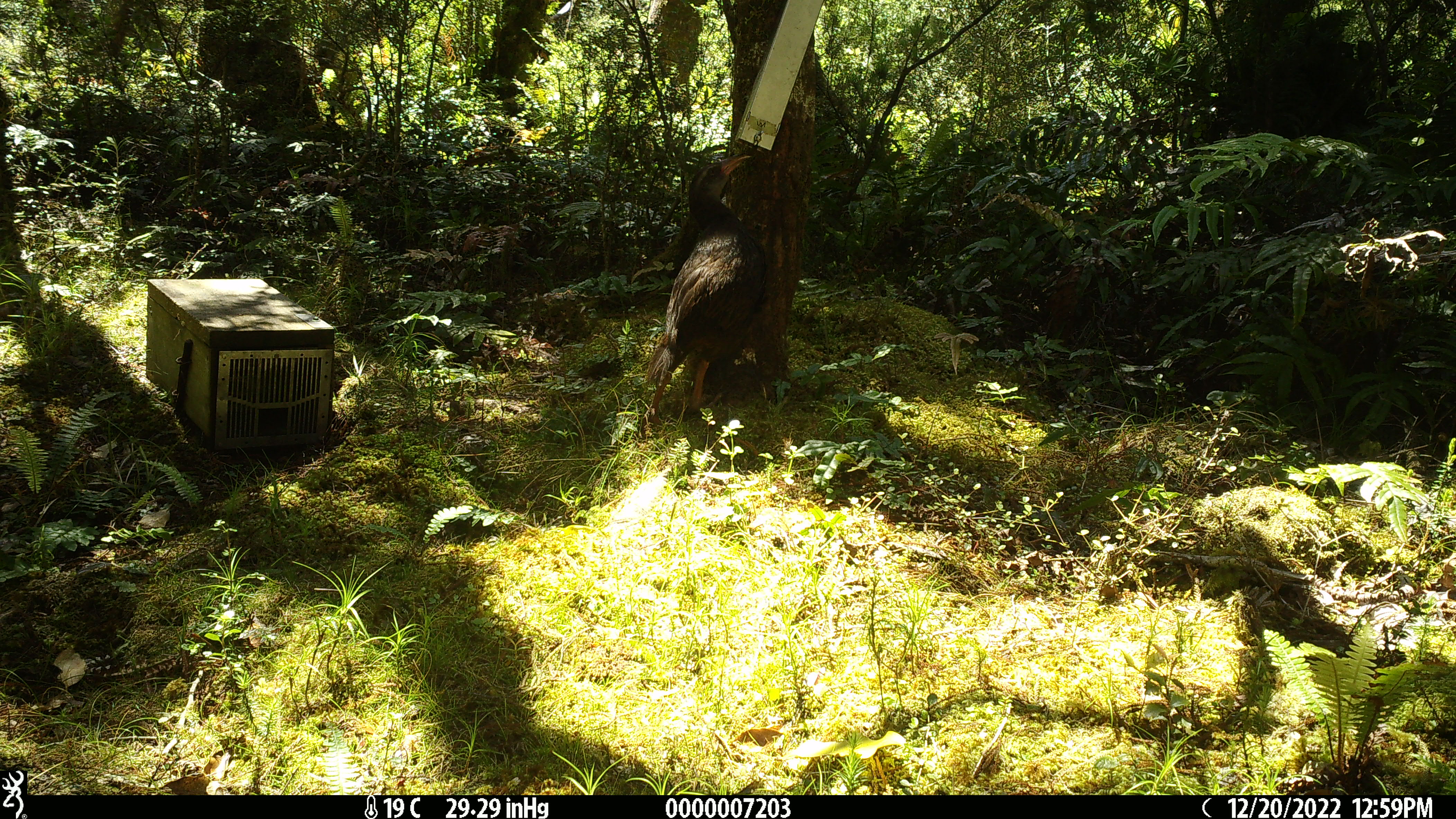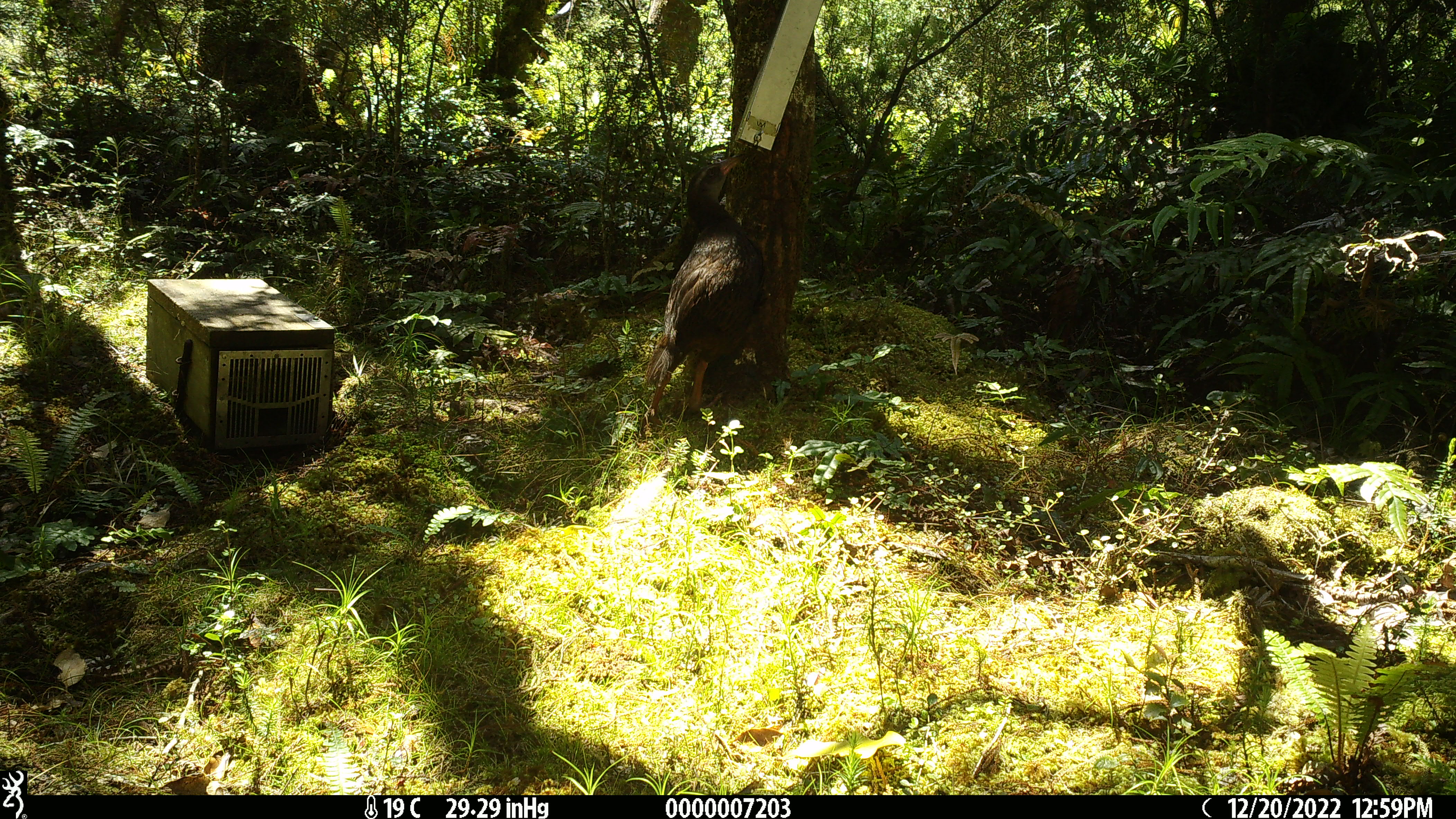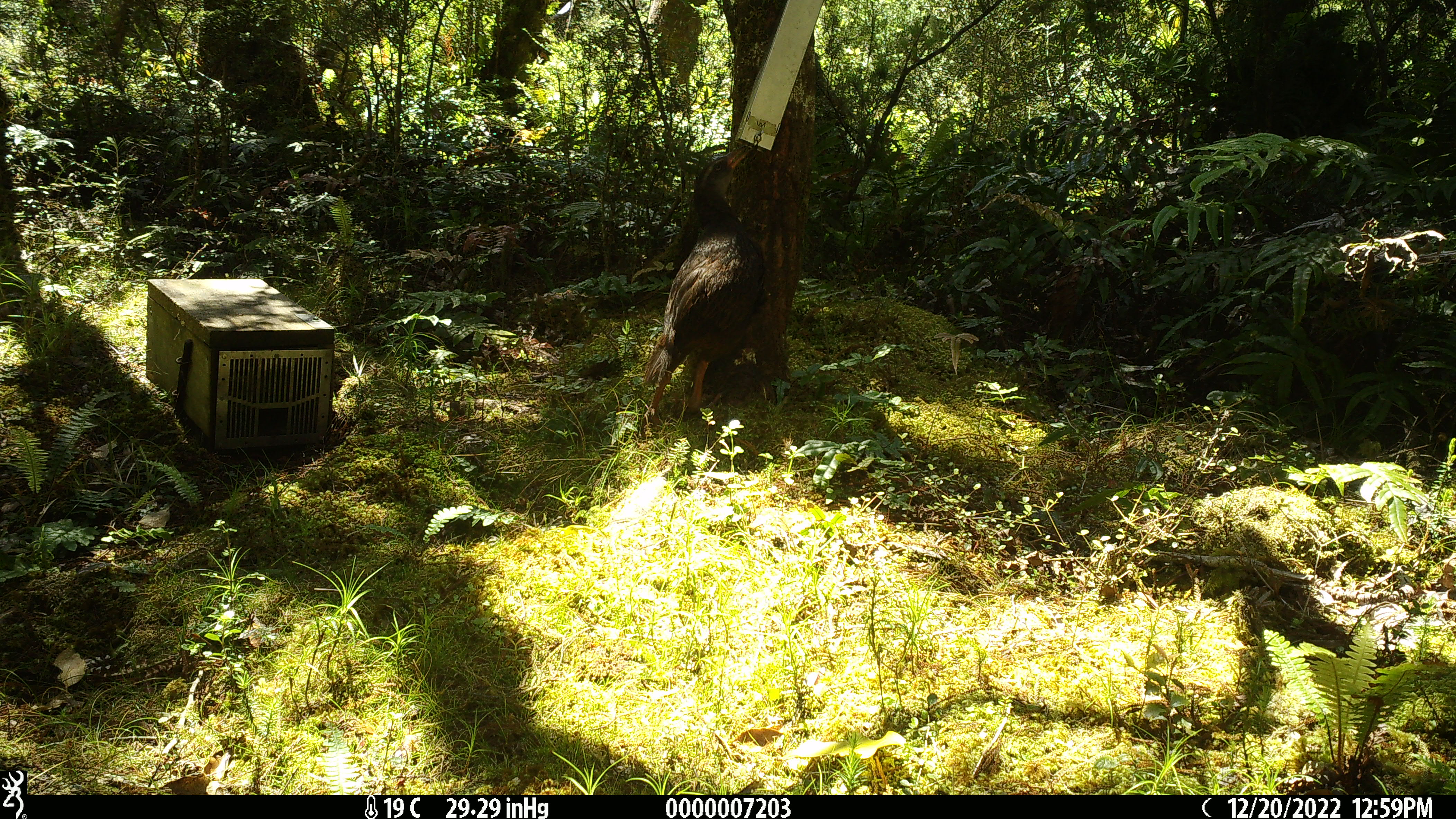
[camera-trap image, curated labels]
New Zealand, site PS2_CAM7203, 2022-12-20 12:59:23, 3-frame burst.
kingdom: Animalia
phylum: Chordata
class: Aves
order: Gruiformes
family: Rallidae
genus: Gallirallus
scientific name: Gallirallus australis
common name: weka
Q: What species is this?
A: Weka (Gallirallus australis).